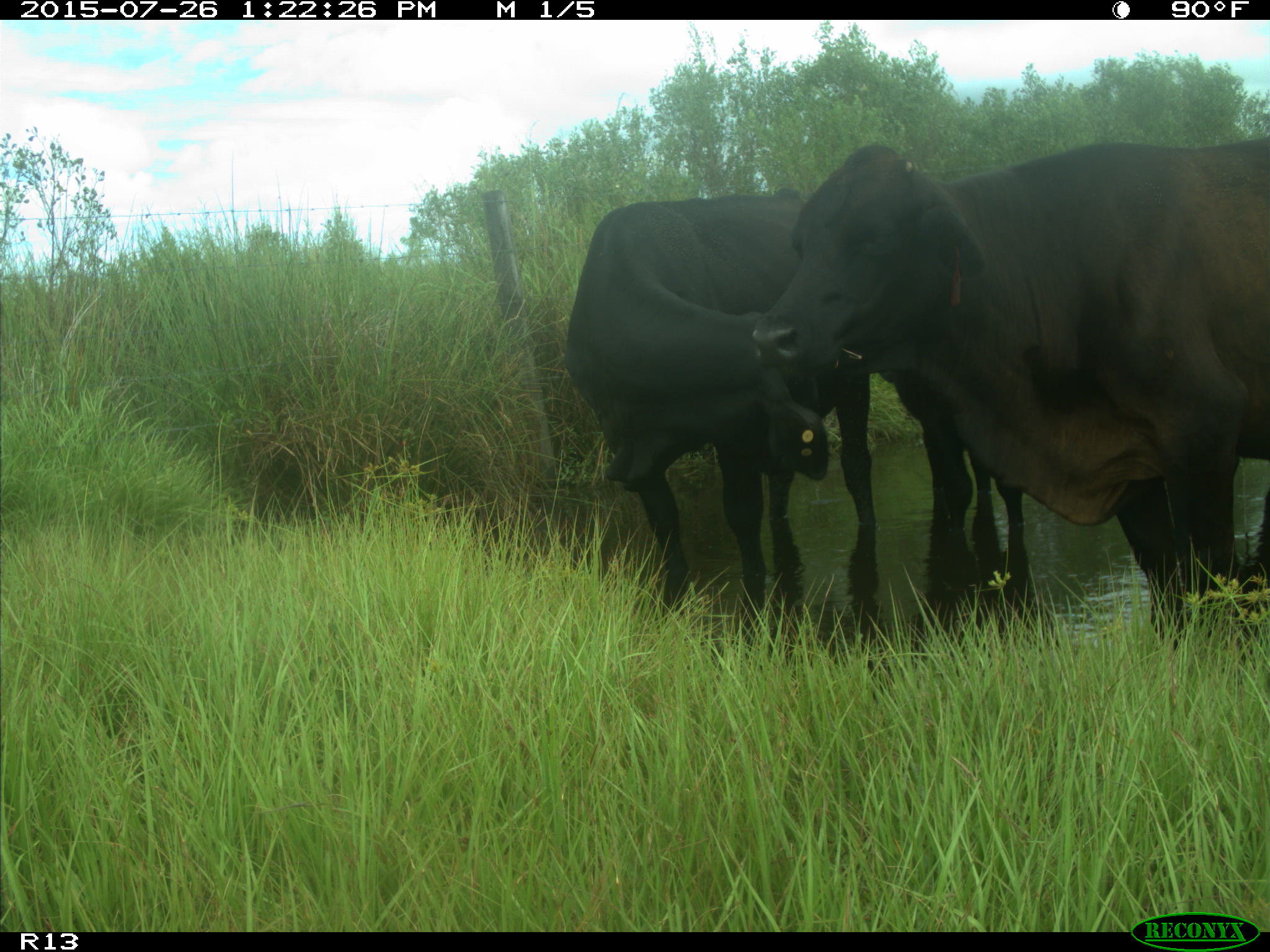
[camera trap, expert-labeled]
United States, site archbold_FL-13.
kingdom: Animalia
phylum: Chordata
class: Mammalia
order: Artiodactyla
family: Bovidae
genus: Bos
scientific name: Bos taurus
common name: domestic cow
Bos taurus (domestic cow).